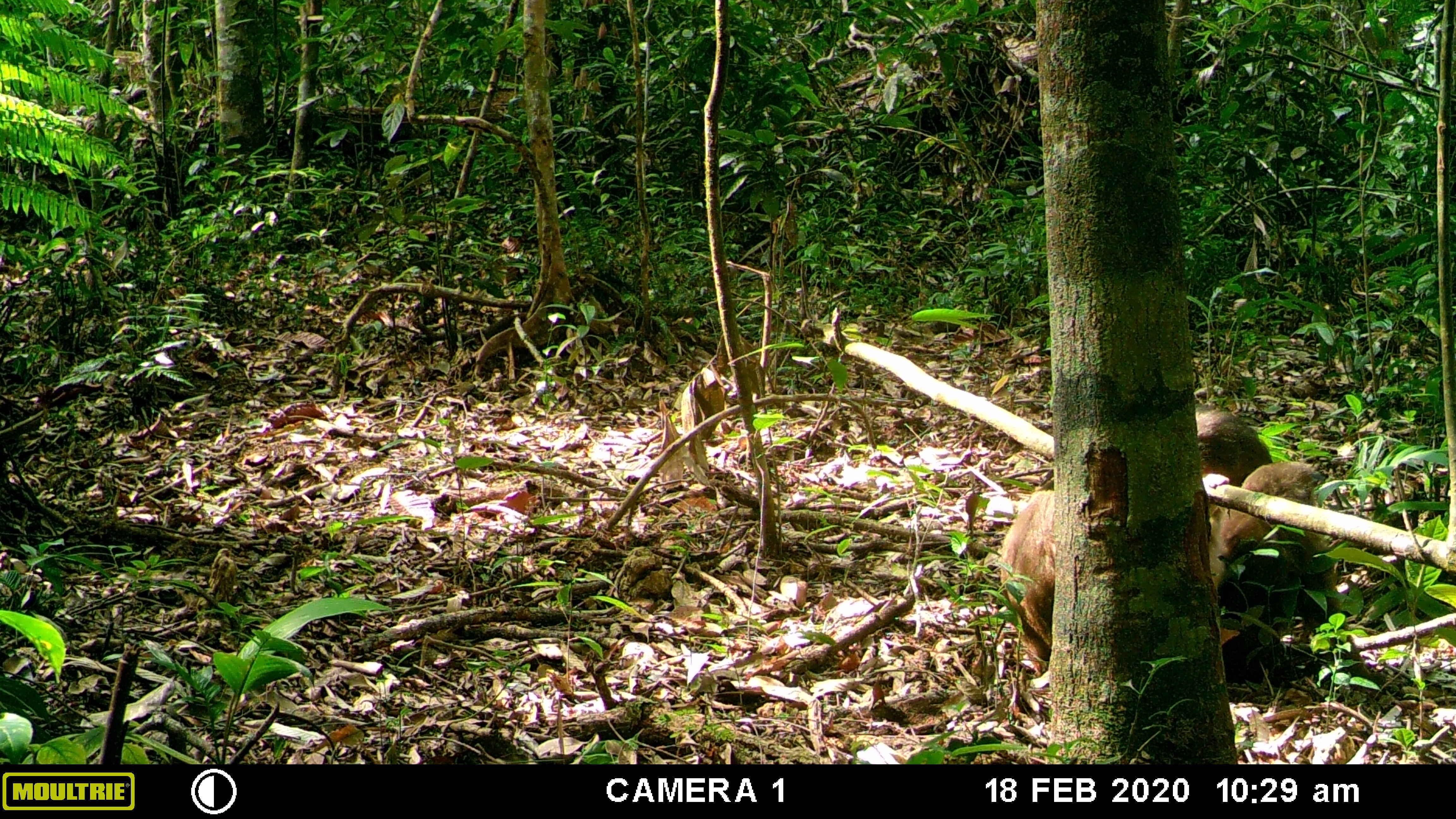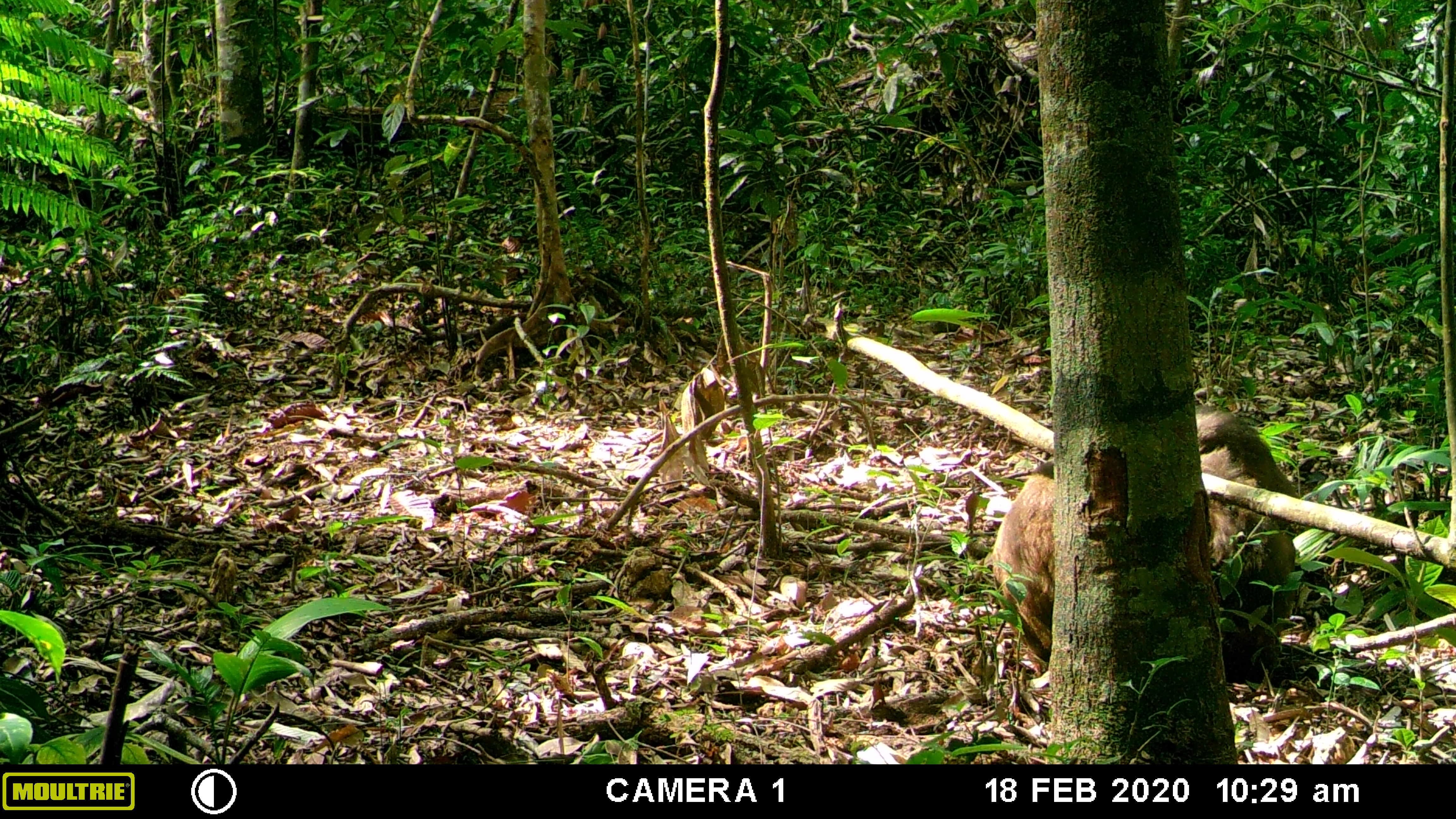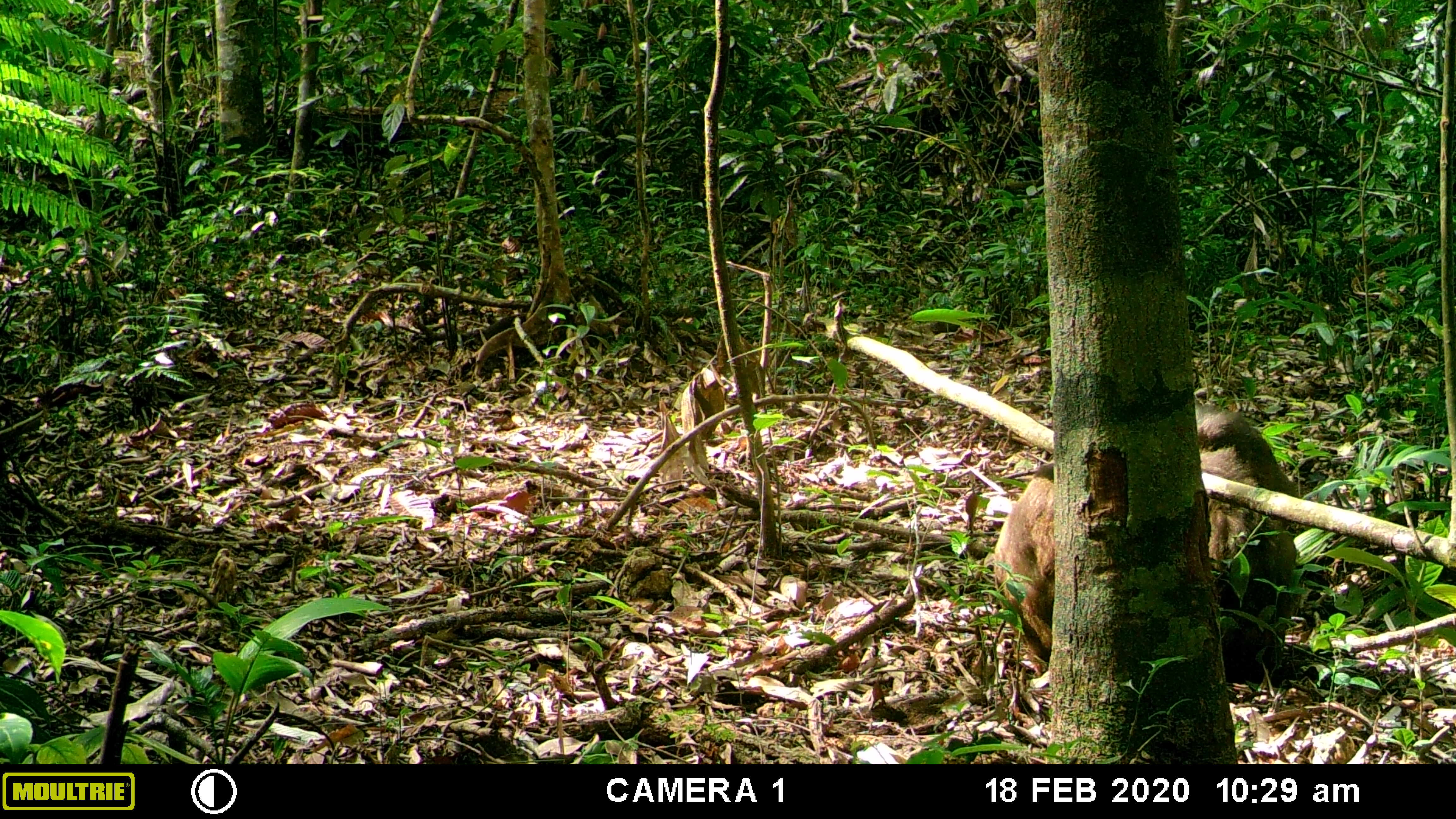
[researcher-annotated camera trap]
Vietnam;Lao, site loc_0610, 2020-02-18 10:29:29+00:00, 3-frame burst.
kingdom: Animalia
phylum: Chordata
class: Mammalia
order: Primates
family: Cercopithecidae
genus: Macaca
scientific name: Macaca arctoides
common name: stump-tailed macaque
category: stump tailed macaque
Stump tailed macaque (stump-tailed macaque) (Macaca arctoides). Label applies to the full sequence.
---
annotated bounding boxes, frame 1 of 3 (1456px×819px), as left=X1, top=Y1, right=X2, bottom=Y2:
stump tailed macaque: left=997, top=406, right=1273, bottom=691; left=1203, top=460, right=1387, bottom=698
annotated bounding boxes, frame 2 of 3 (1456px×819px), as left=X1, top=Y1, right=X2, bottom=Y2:
stump tailed macaque: left=985, top=400, right=1301, bottom=679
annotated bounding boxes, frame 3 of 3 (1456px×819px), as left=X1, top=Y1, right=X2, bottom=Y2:
stump tailed macaque: left=990, top=403, right=1304, bottom=690